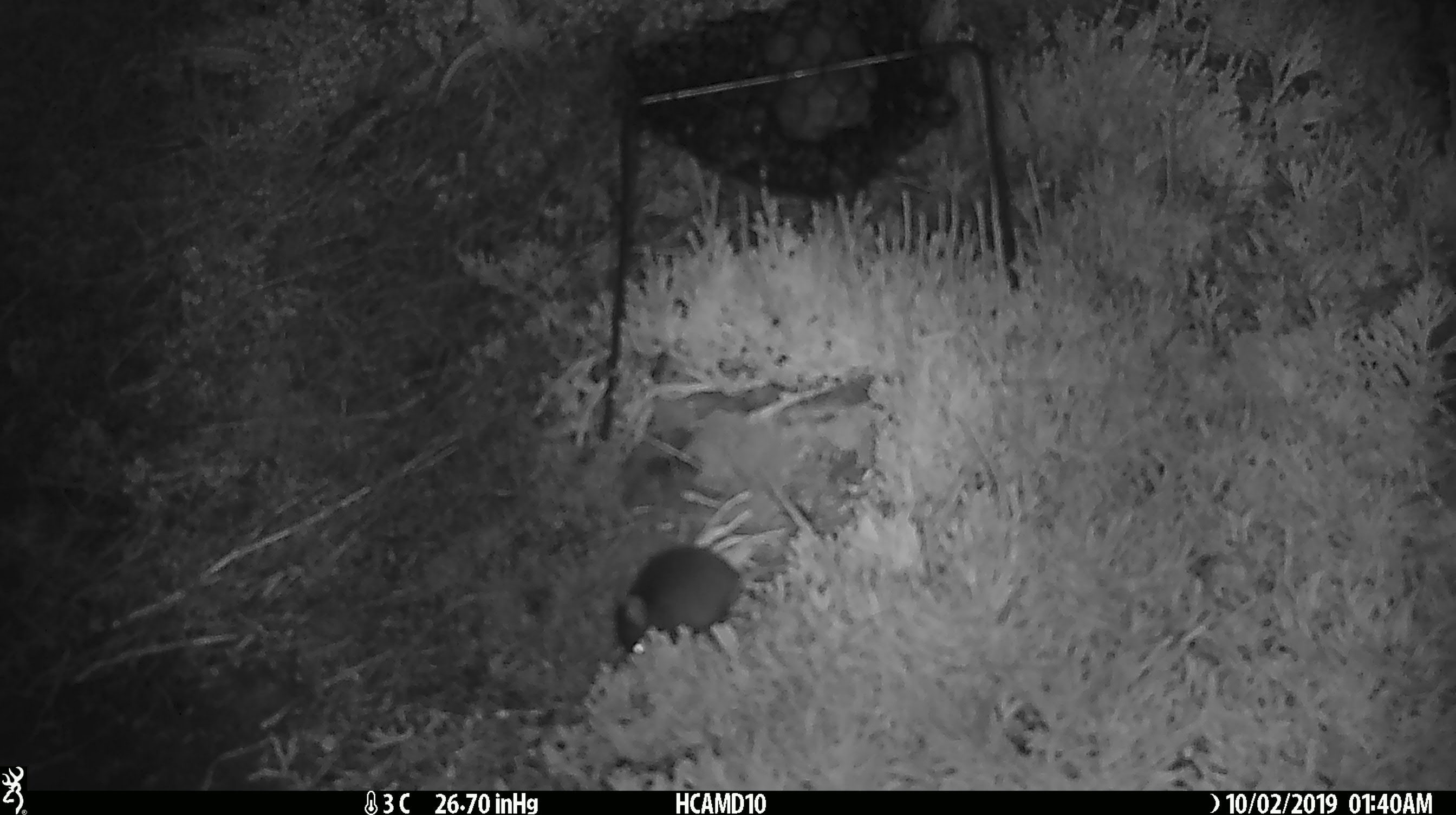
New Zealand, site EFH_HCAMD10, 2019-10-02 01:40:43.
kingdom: Animalia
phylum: Chordata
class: Mammalia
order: Rodentia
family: Muridae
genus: Mus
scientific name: Mus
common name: mouse